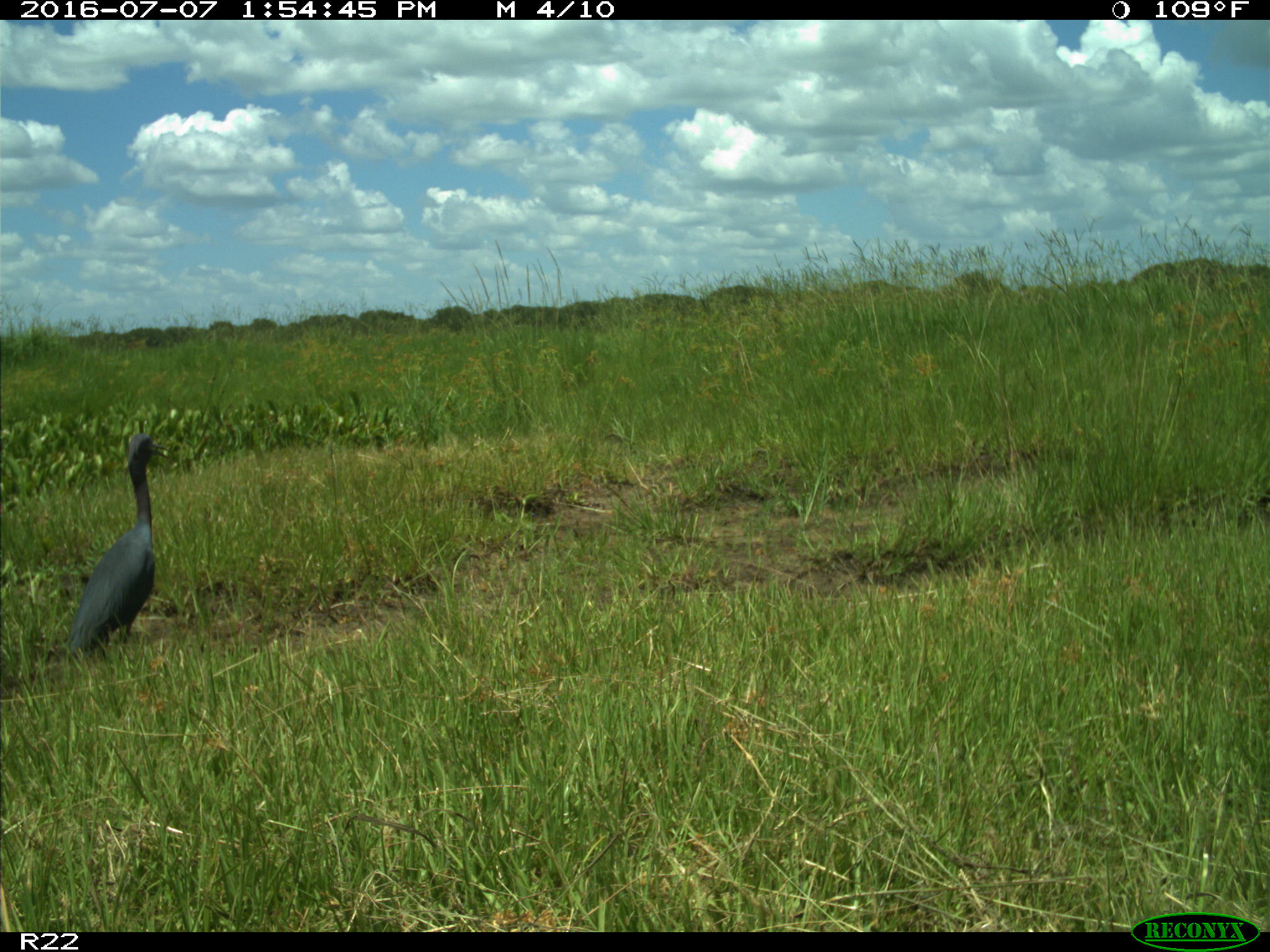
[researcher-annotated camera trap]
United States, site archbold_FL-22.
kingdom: Animalia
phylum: Chordata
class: Aves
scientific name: Aves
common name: birds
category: unidentified bird